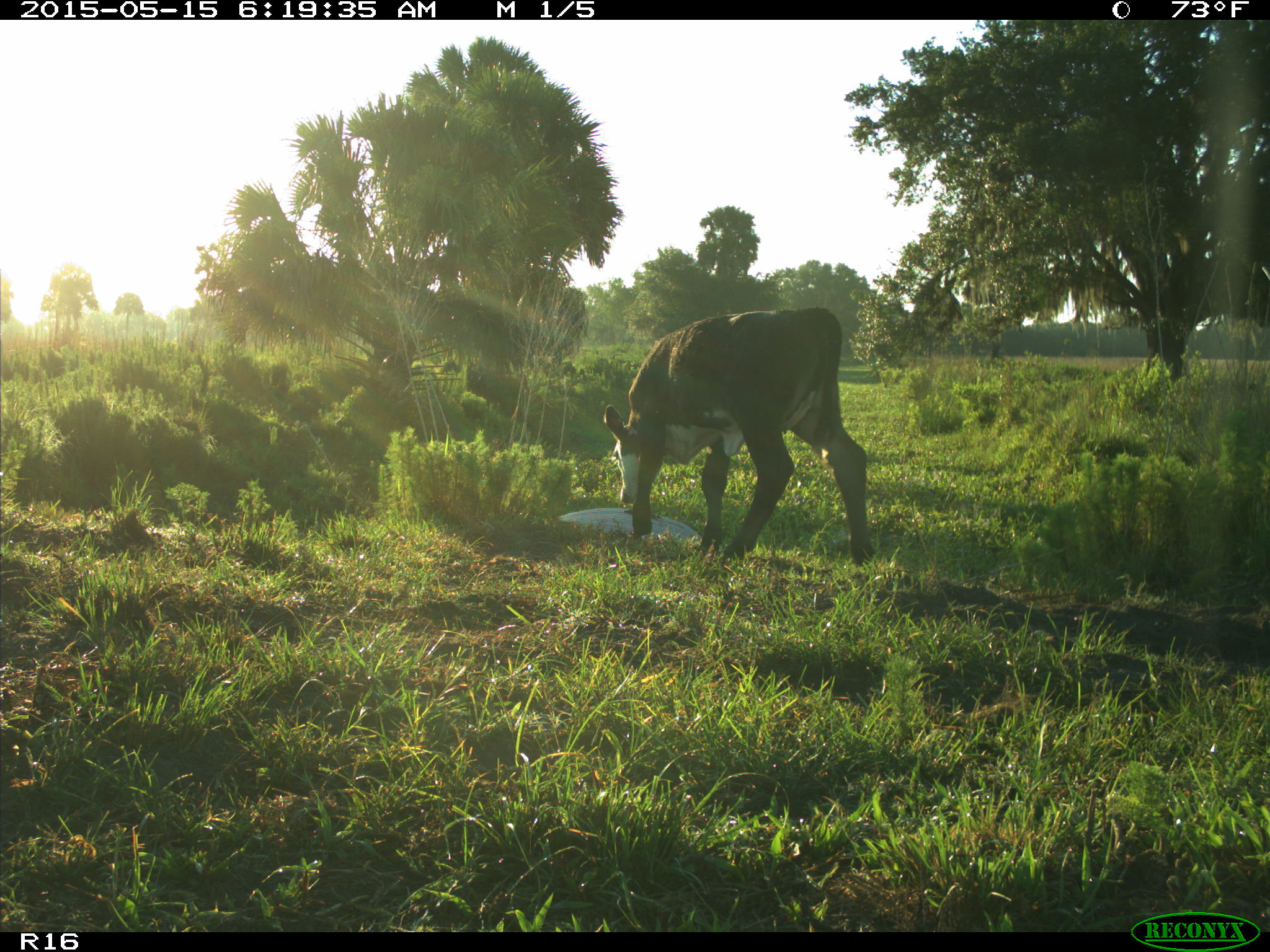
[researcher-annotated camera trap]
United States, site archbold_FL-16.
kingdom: Animalia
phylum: Chordata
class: Mammalia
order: Artiodactyla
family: Bovidae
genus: Bos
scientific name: Bos taurus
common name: domestic cow